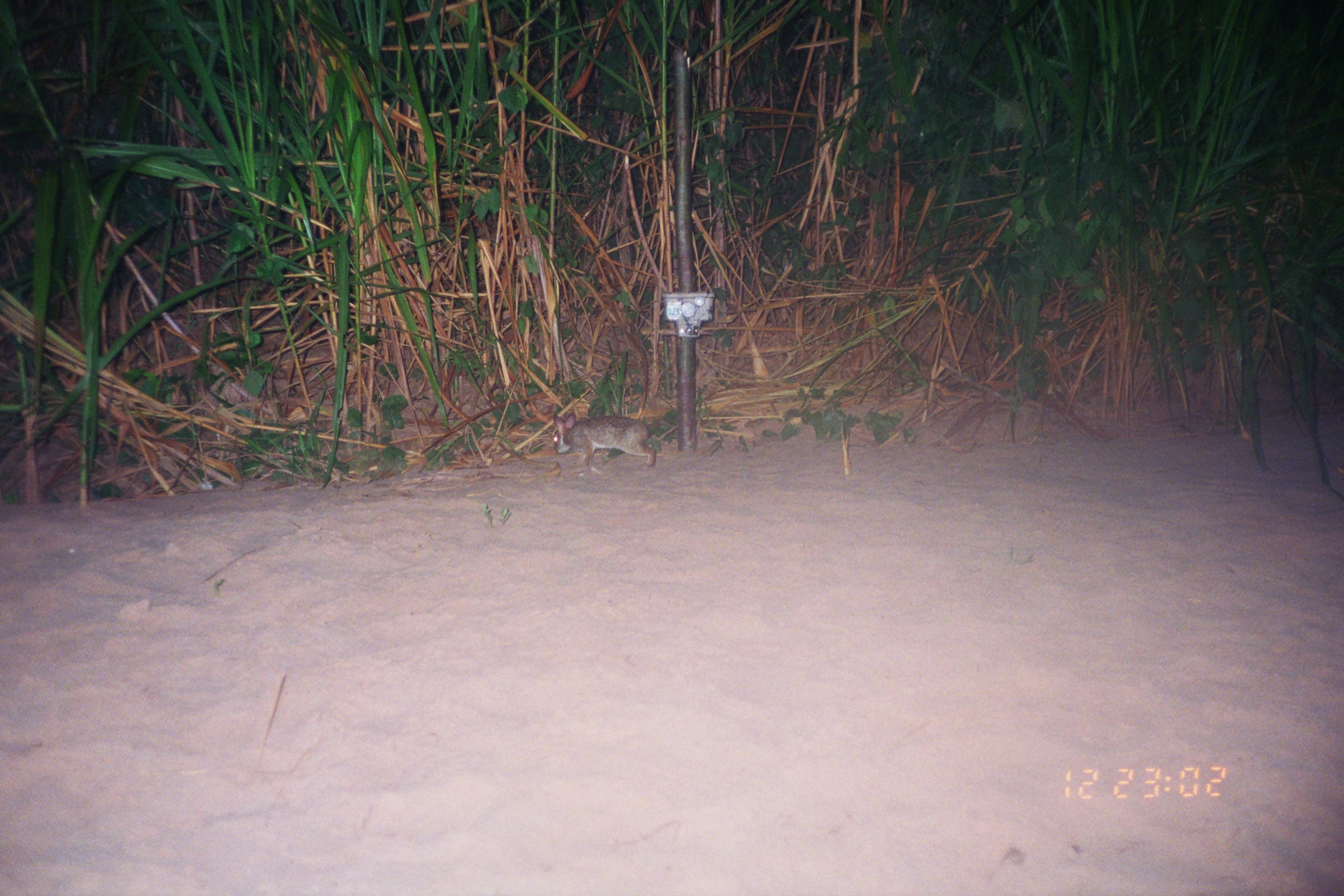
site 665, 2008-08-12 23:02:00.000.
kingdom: Animalia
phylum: Chordata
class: Mammalia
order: Lagomorpha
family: Leporidae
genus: Sylvilagus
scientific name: Sylvilagus brasiliensis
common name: tapeti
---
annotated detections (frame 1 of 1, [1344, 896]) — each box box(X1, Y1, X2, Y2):
sylvilagus brasiliensis: box(552, 411, 657, 469)